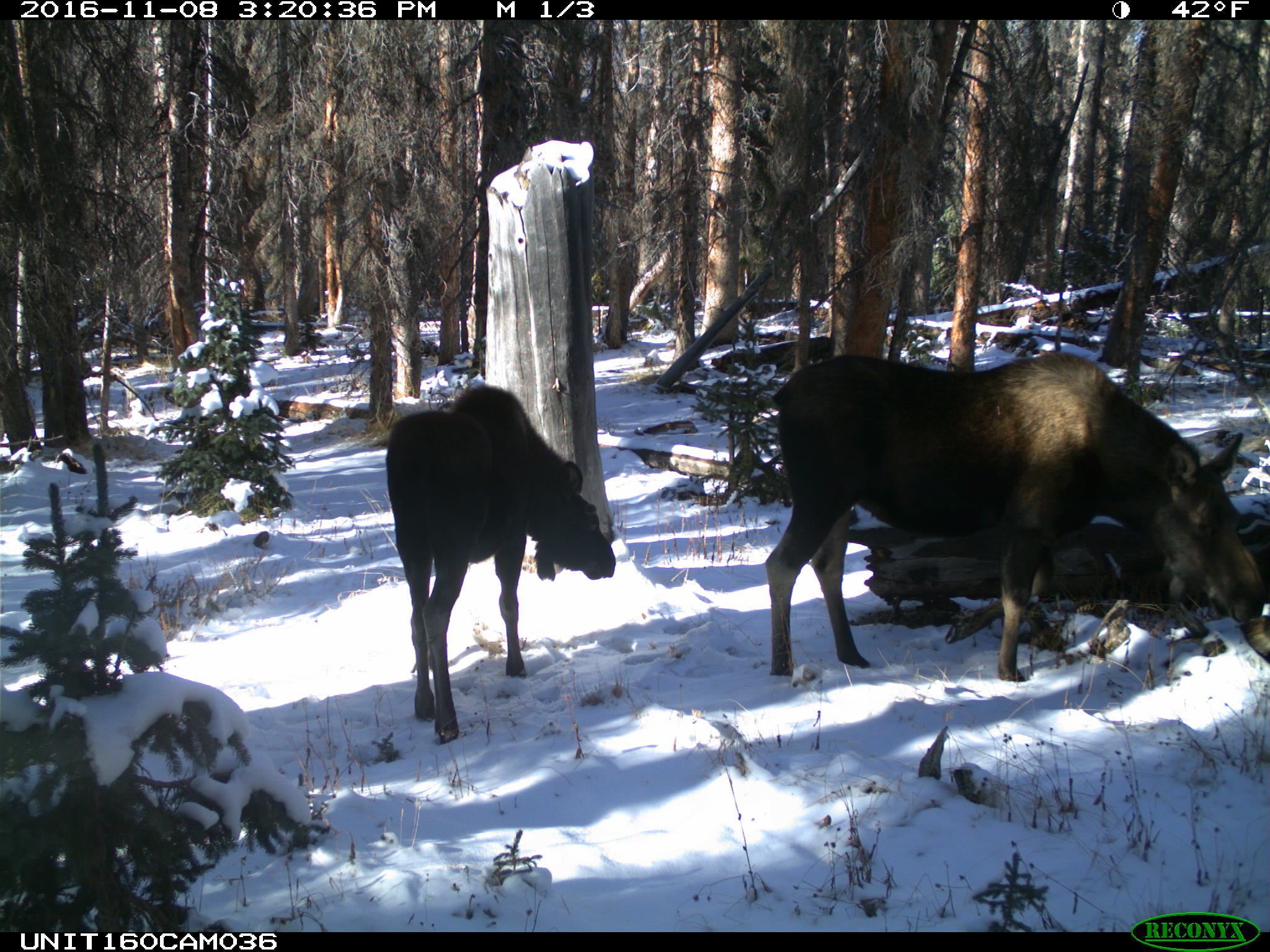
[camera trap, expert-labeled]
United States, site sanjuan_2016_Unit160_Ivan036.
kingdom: Animalia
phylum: Chordata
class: Mammalia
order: Artiodactyla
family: Cervidae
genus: Alces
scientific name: Alces alces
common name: moose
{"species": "Alces alces (moose)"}